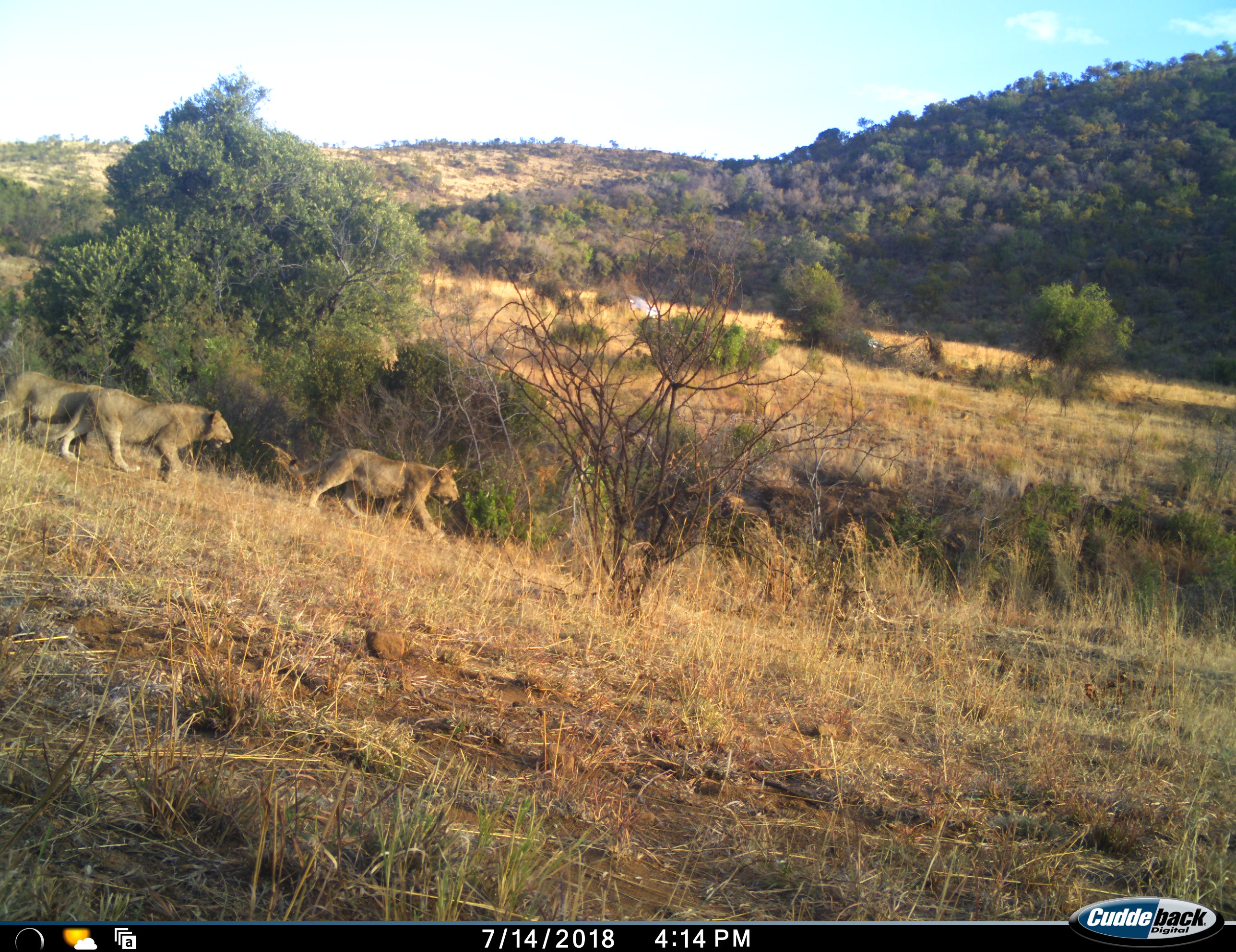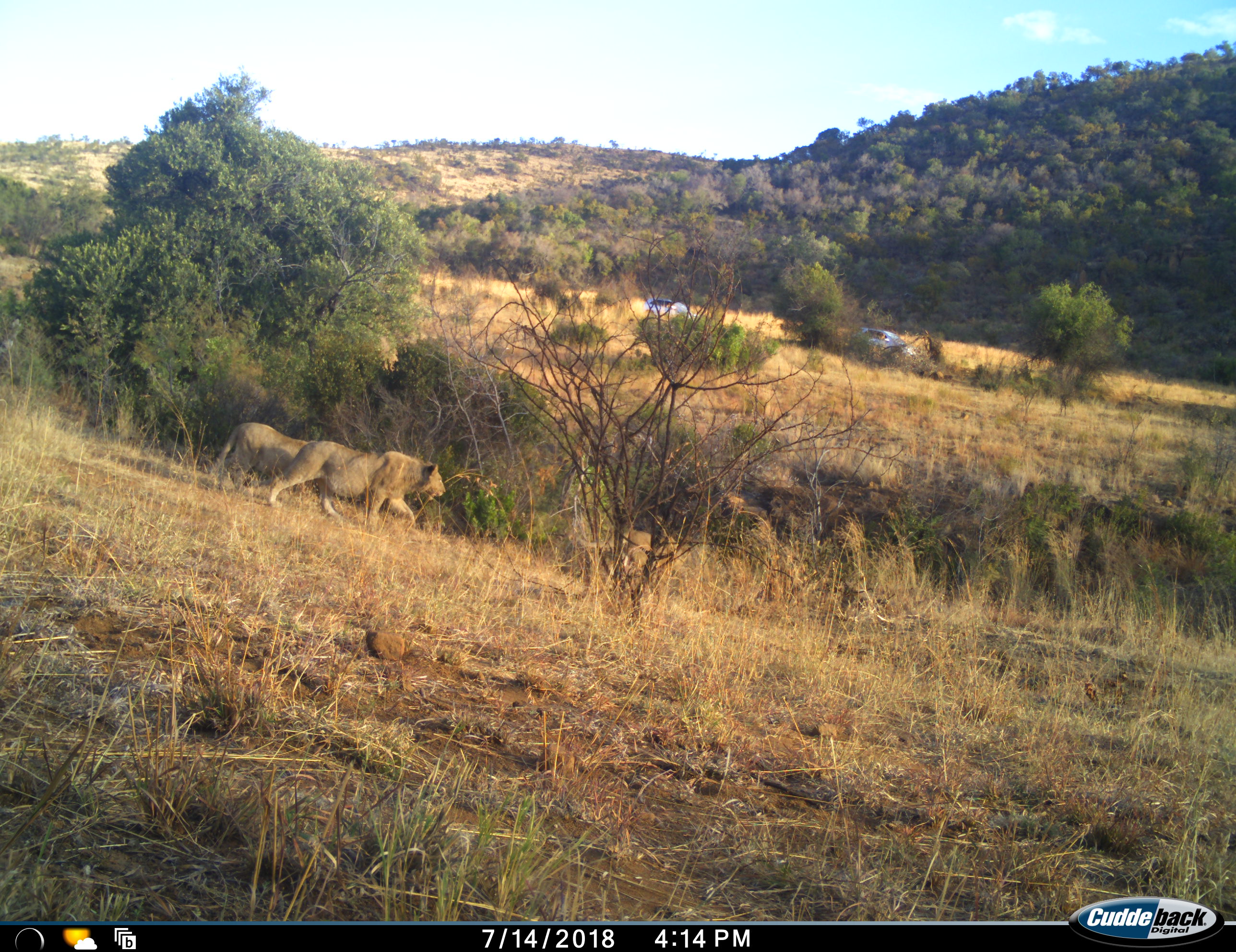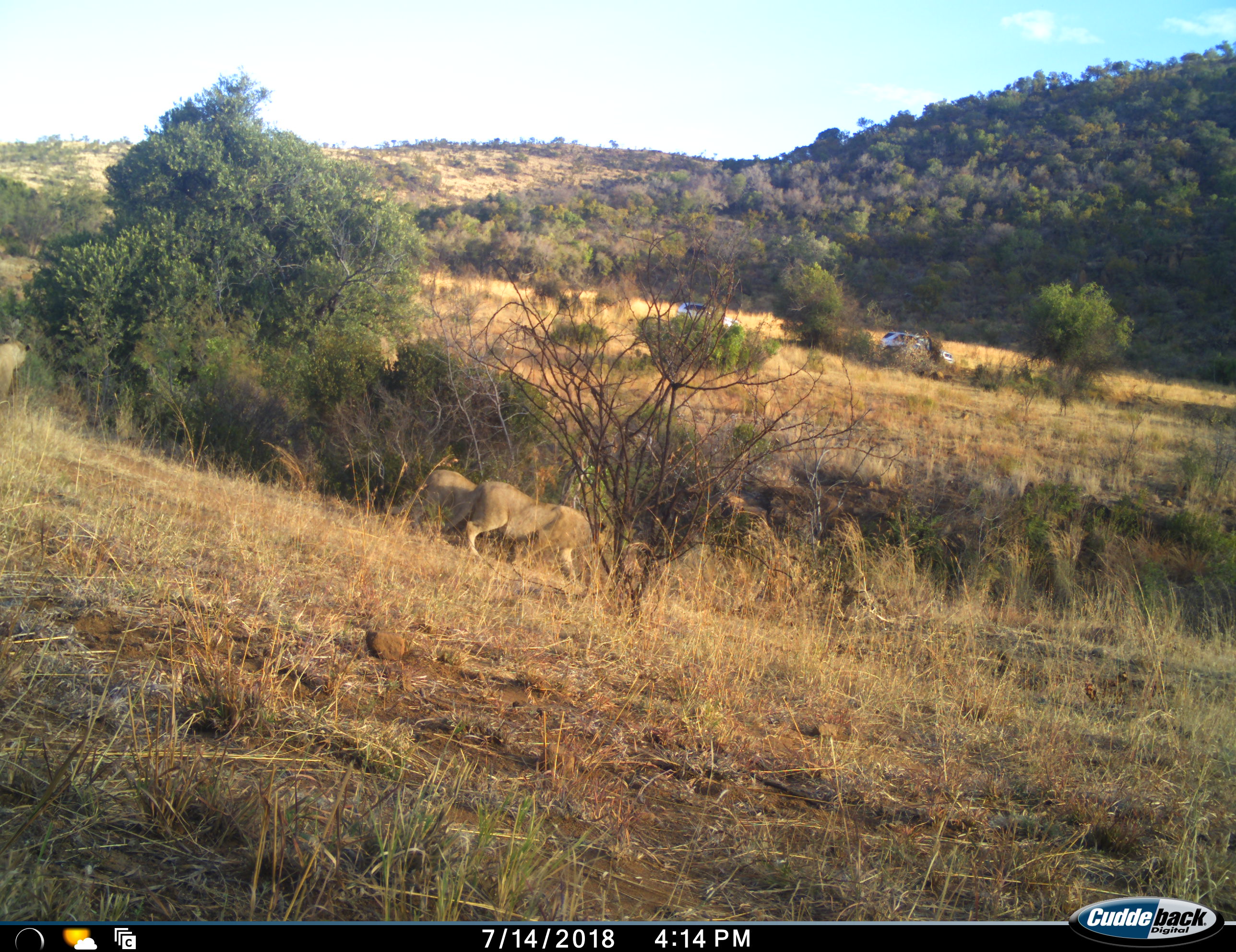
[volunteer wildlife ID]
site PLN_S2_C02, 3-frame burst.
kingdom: Animalia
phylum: Chordata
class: Mammalia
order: Carnivora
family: Felidae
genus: Panthera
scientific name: Panthera leo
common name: lion female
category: lionfemale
Lionfemale (lion female) (Panthera leo), count 4. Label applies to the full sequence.